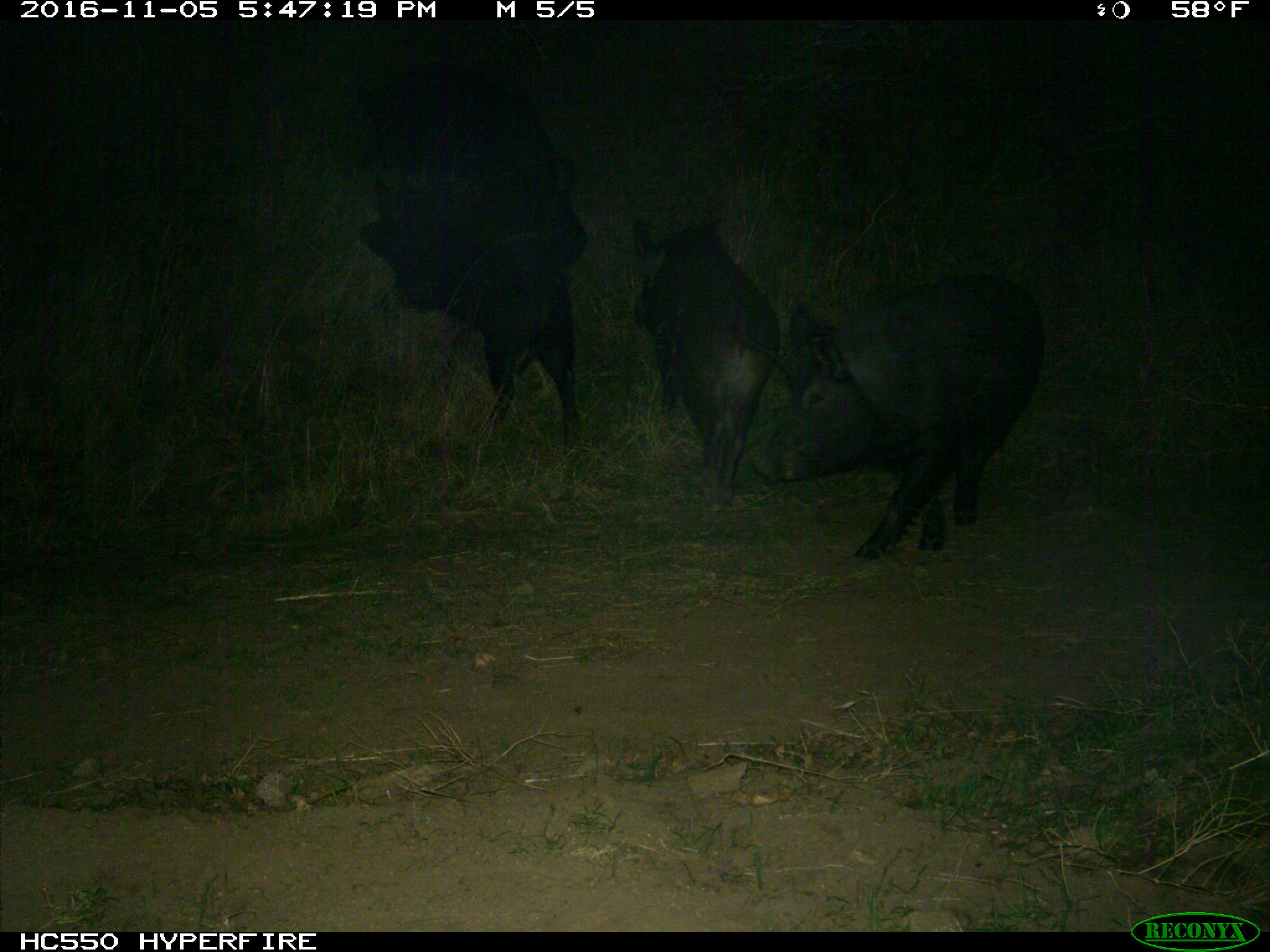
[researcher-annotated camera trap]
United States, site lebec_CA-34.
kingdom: Animalia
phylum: Chordata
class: Mammalia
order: Artiodactyla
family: Suidae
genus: Sus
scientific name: Sus scrofa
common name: wild boar